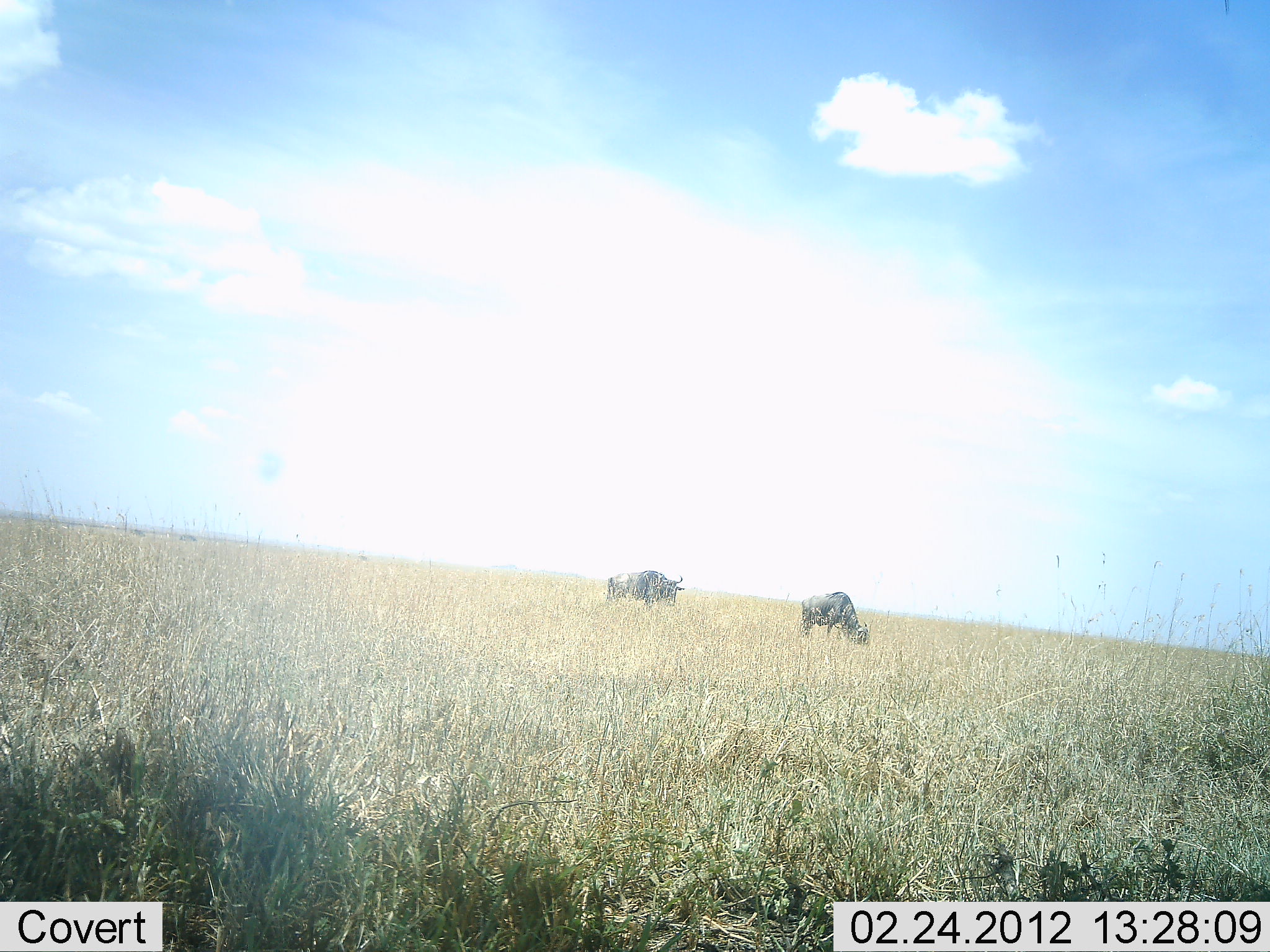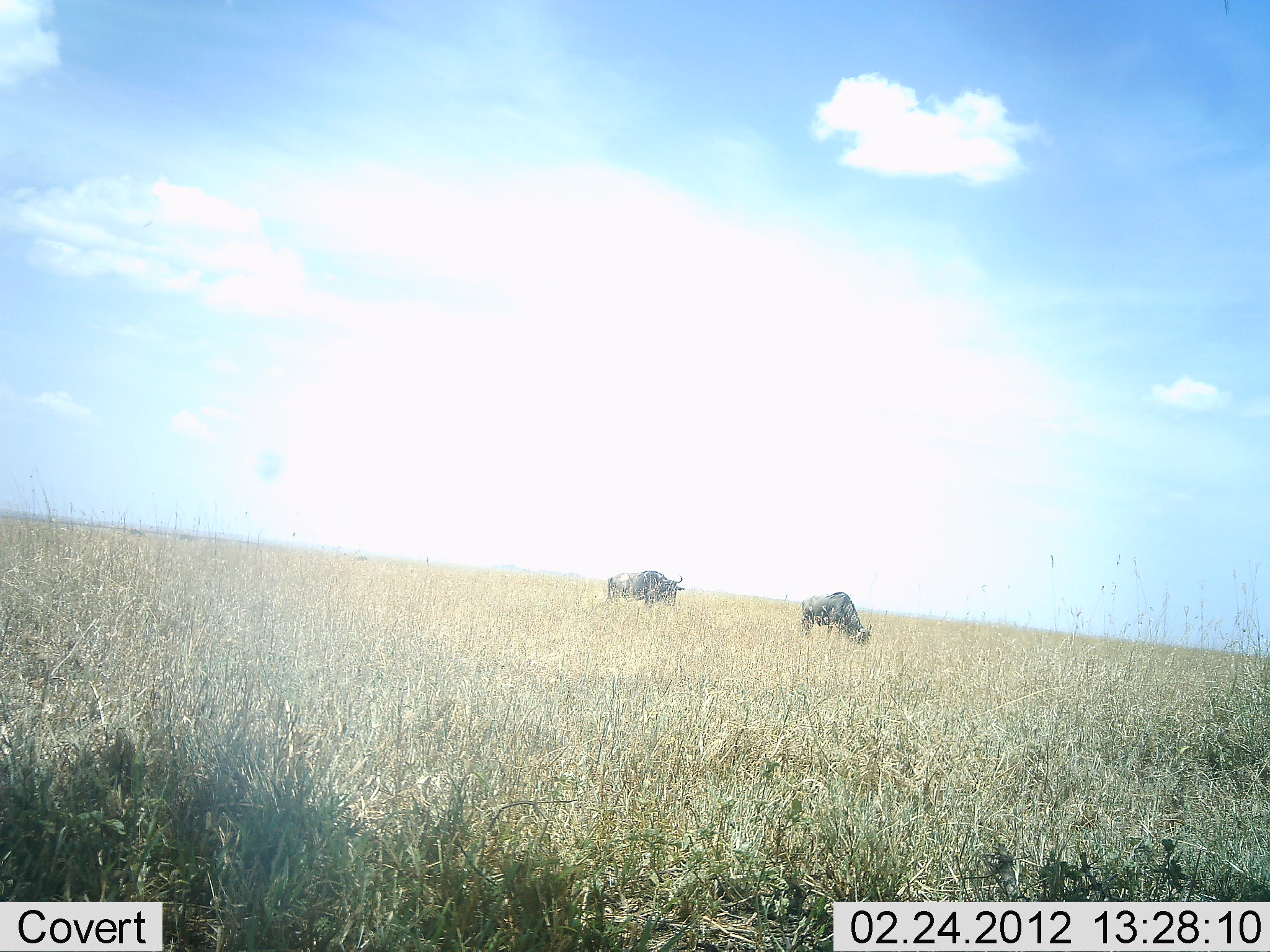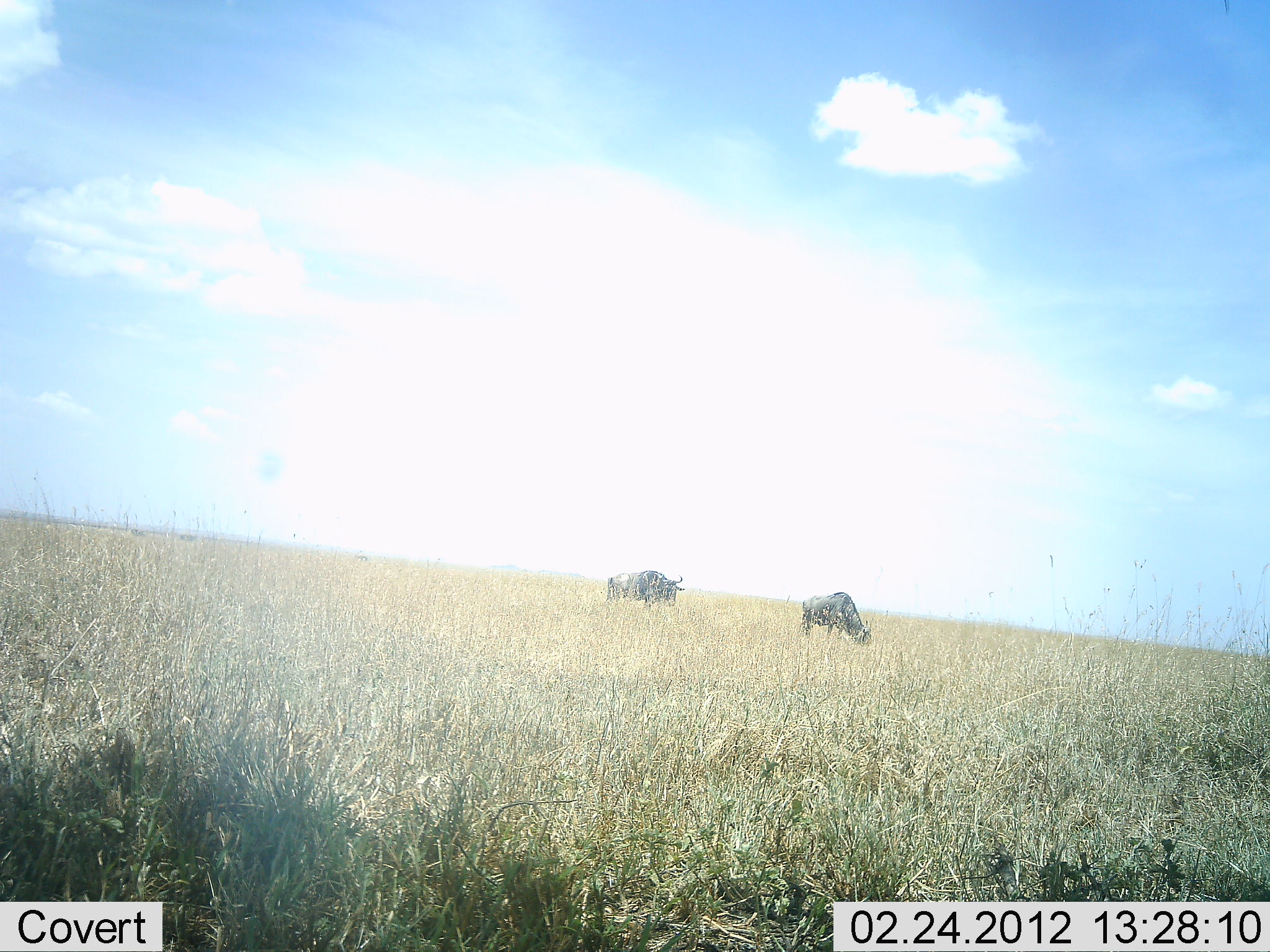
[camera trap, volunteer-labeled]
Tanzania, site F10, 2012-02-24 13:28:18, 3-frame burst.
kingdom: Animalia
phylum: Chordata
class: Mammalia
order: Artiodactyla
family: Bovidae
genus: Connochaetes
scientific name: Connochaetes taurinus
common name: blue wildebeest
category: wildebeest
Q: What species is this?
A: Wildebeest (blue wildebeest) (Connochaetes taurinus).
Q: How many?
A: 2.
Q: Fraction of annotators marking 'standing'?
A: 43%.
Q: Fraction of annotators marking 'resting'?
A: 0%.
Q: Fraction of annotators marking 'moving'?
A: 3%.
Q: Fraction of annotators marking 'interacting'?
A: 0%.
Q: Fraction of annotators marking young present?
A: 0%.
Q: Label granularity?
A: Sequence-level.